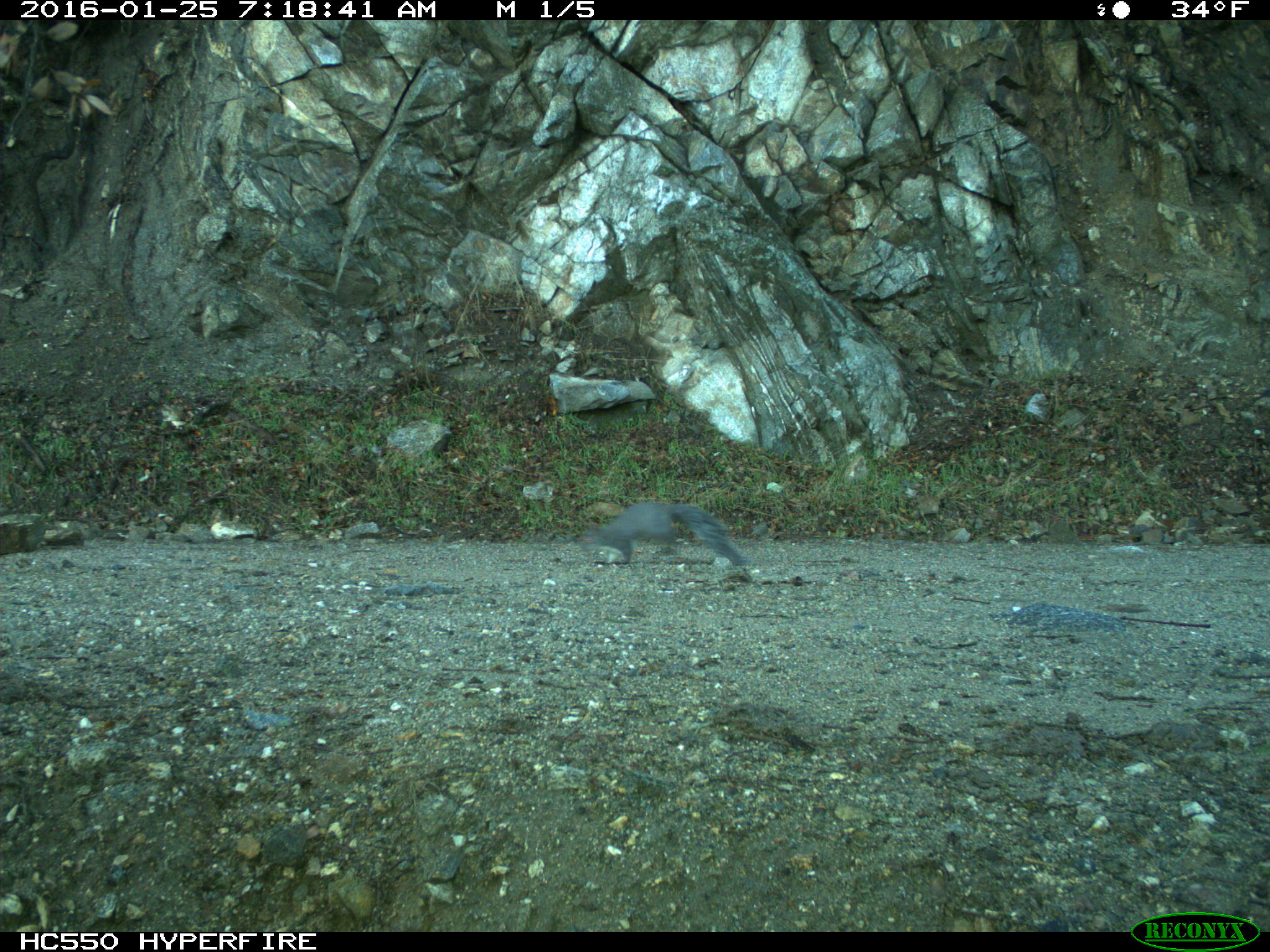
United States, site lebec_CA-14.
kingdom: Animalia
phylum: Chordata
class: Mammalia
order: Rodentia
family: Sciuridae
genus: Sciurus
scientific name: Sciurus carolinensis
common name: eastern gray squirrel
Sciurus carolinensis (eastern gray squirrel).